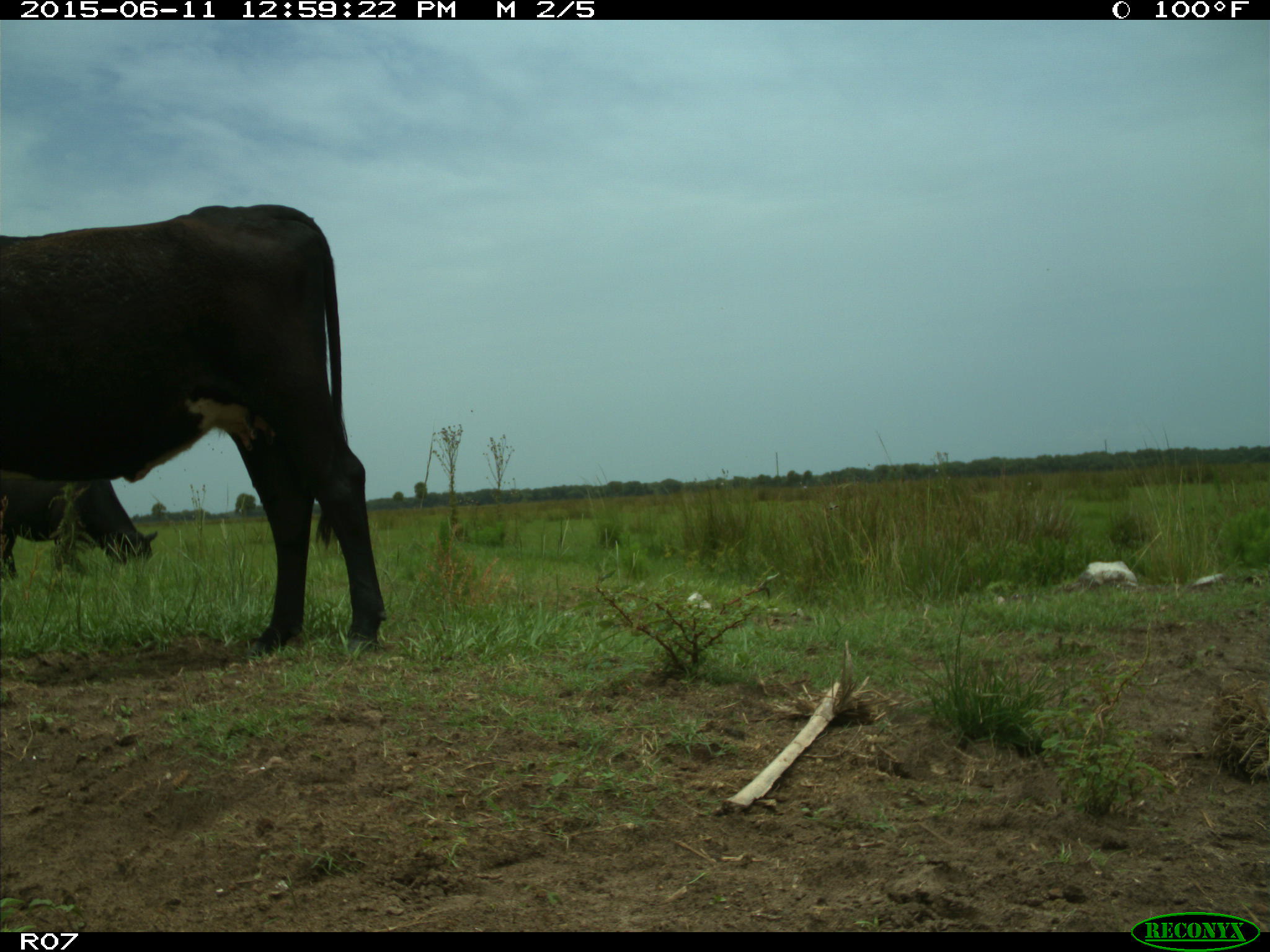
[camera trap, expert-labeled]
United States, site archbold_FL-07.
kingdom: Animalia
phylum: Chordata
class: Mammalia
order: Artiodactyla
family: Bovidae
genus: Bos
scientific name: Bos taurus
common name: domestic cow